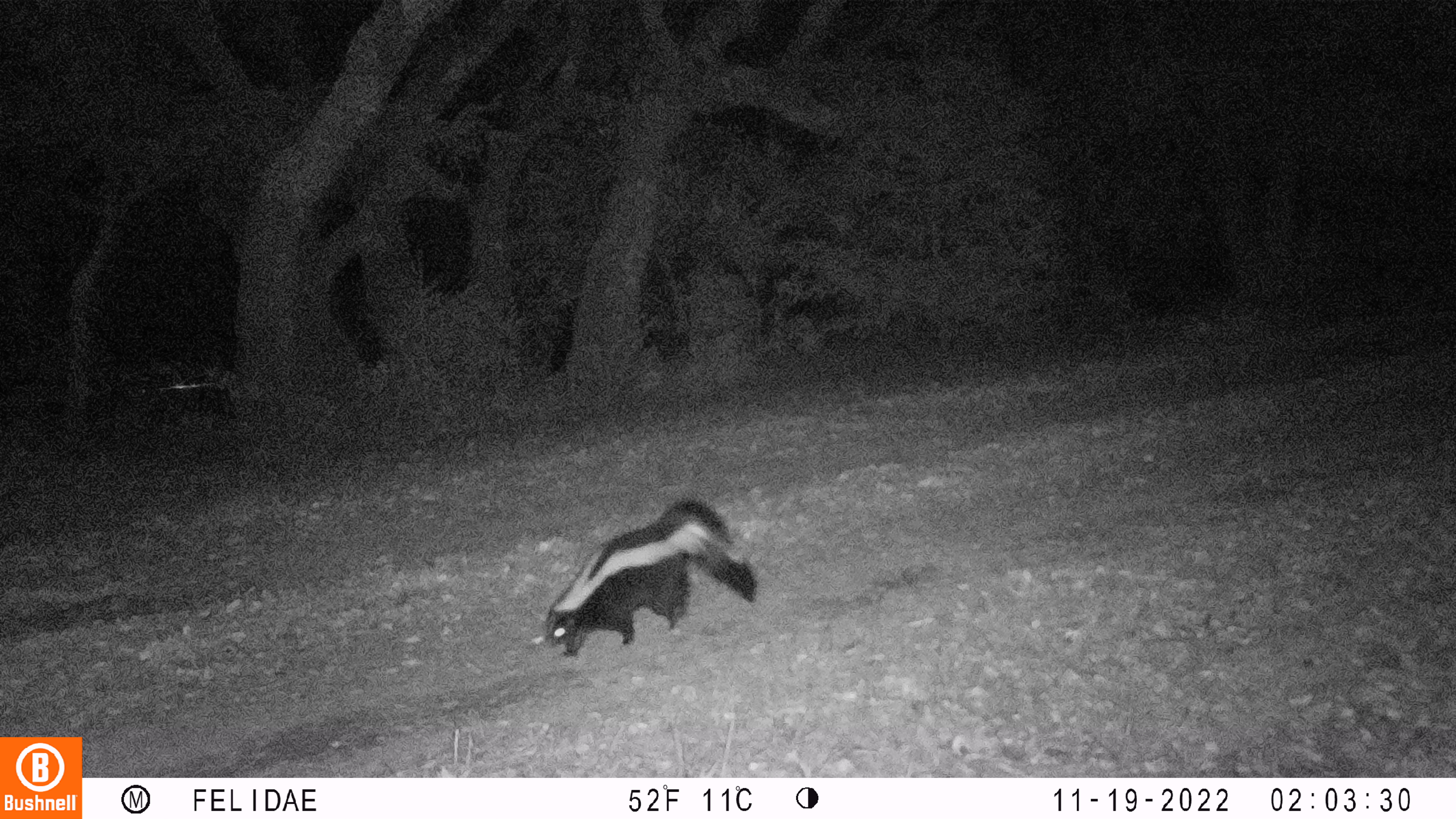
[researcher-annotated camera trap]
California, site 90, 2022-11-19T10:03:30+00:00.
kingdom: Animalia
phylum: Chordata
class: Mammalia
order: Carnivora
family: Mephitidae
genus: Mephitis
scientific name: Mephitis mephitis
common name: striped skunk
Striped skunk (Mephitis mephitis).